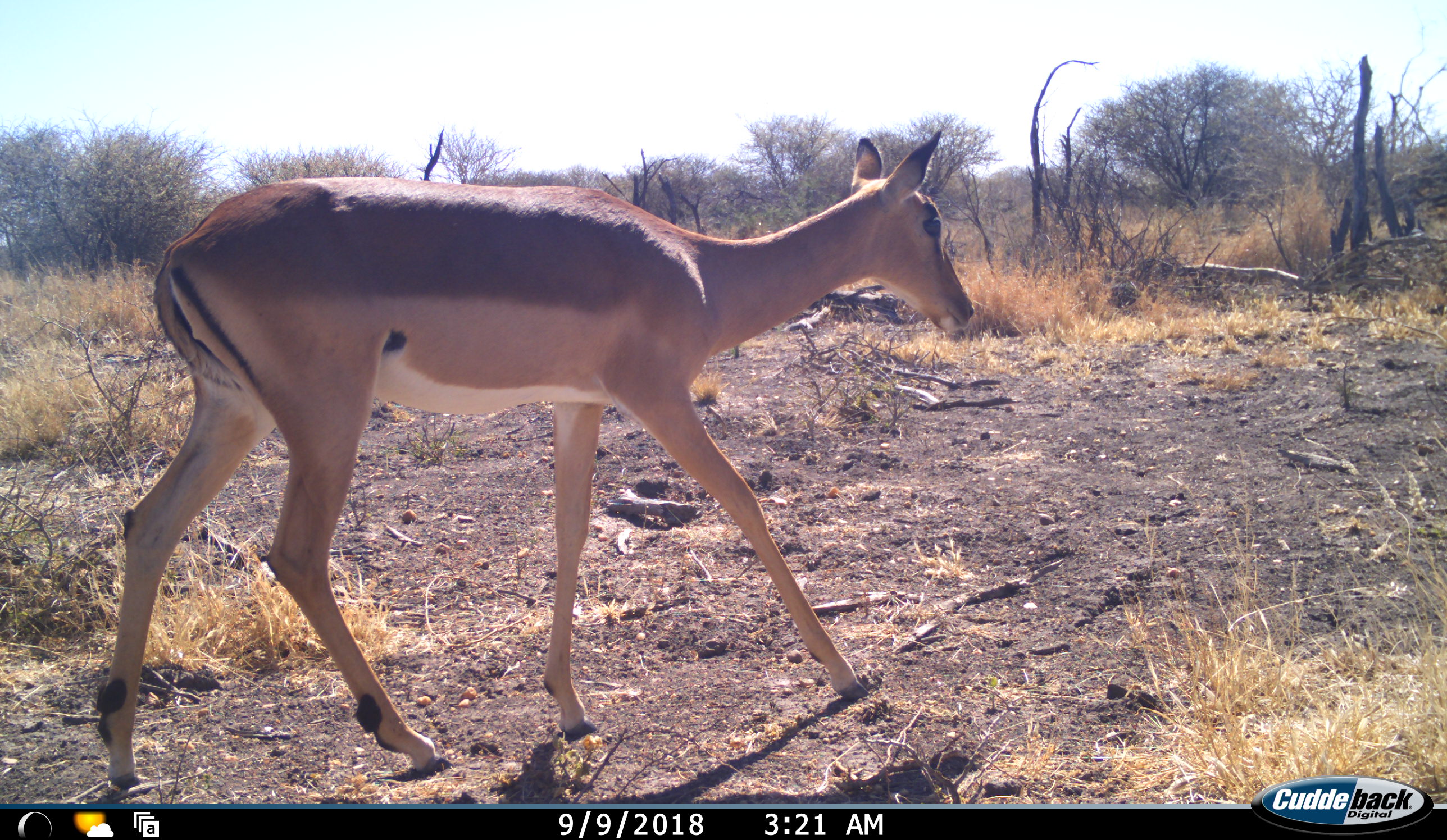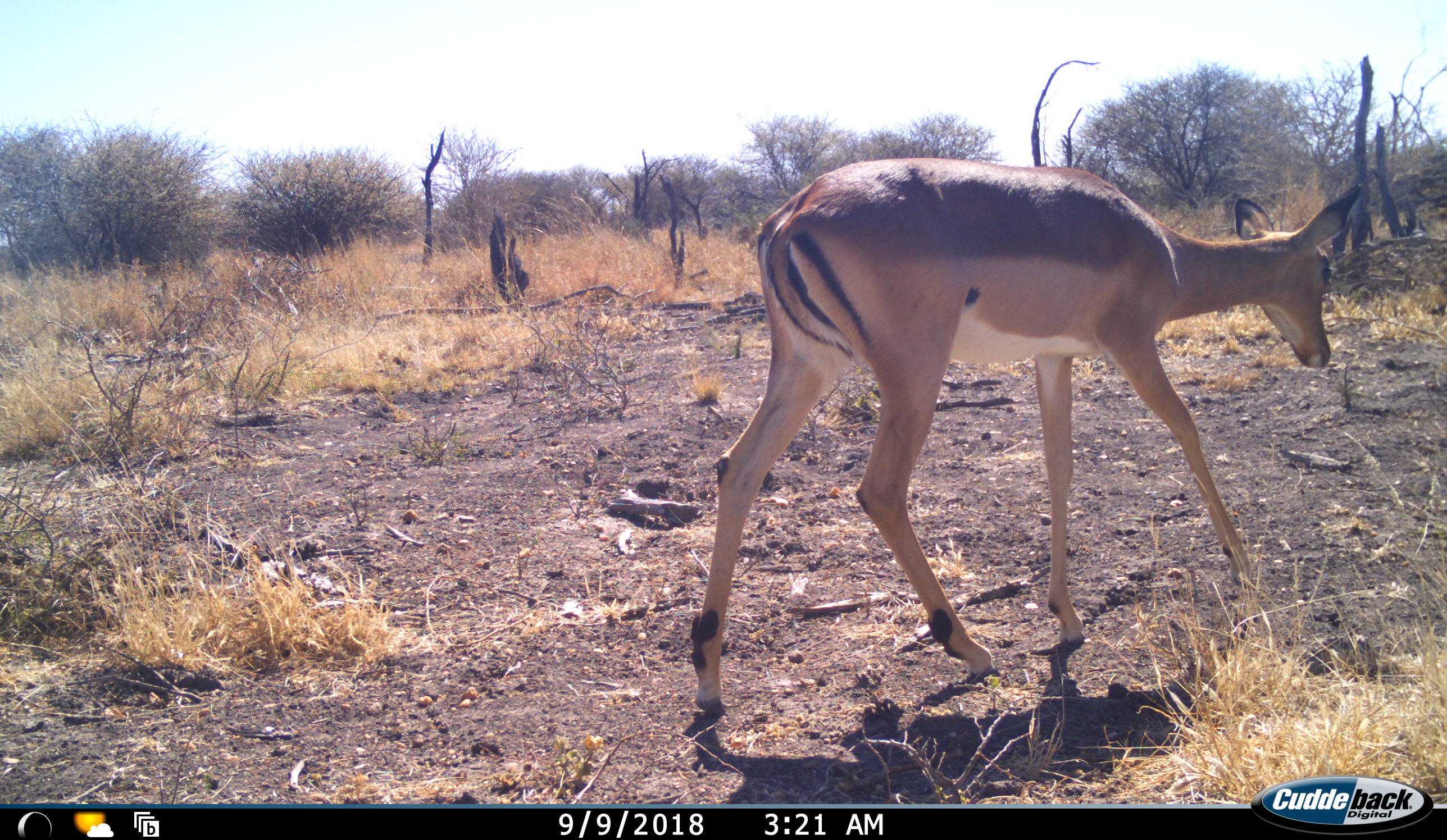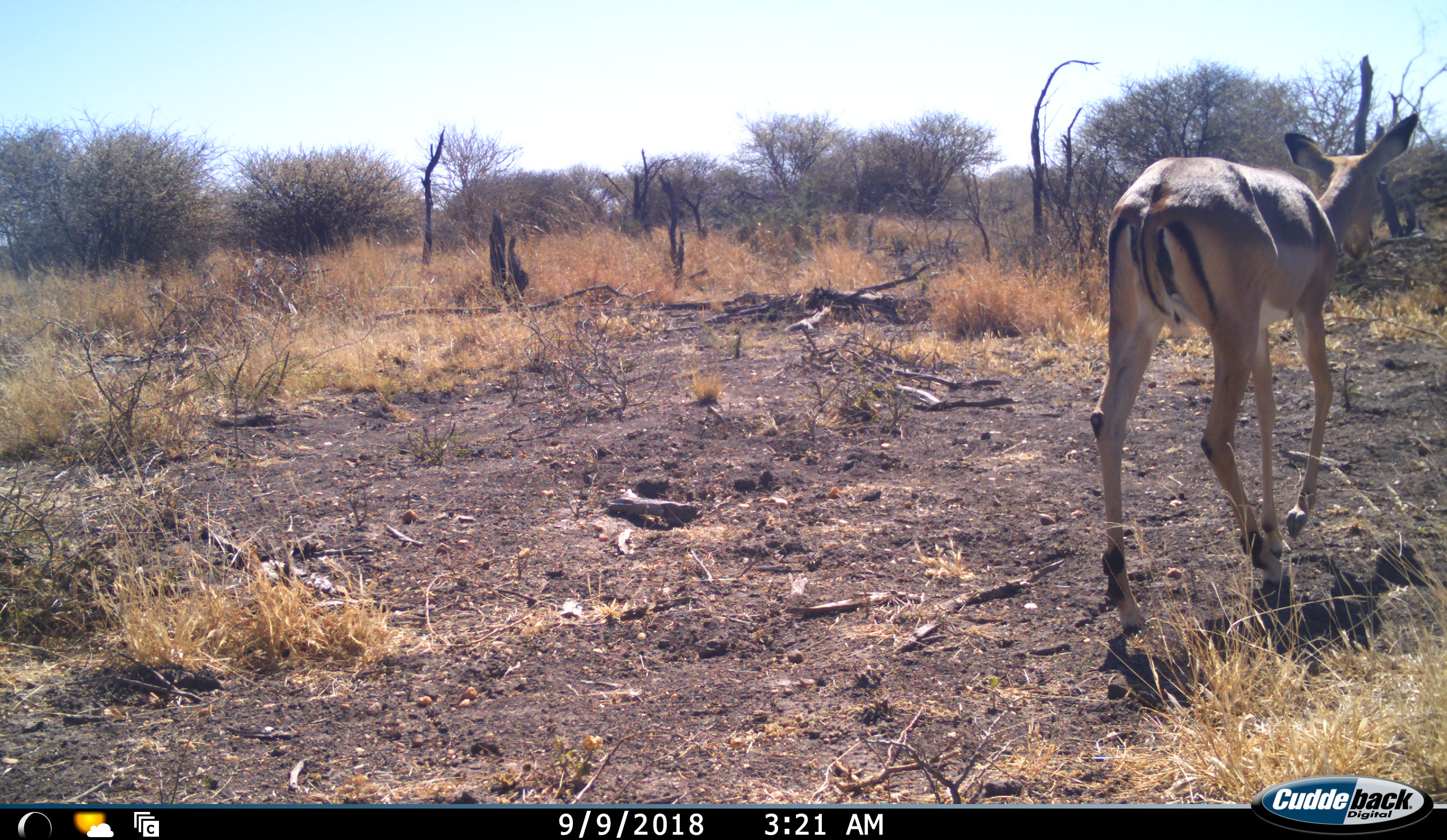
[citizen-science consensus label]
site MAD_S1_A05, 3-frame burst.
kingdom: Animalia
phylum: Chordata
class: Mammalia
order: Artiodactyla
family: Bovidae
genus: Aepyceros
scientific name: Aepyceros melampus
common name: impala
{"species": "impala (Aepyceros melampus)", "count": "1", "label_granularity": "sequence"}